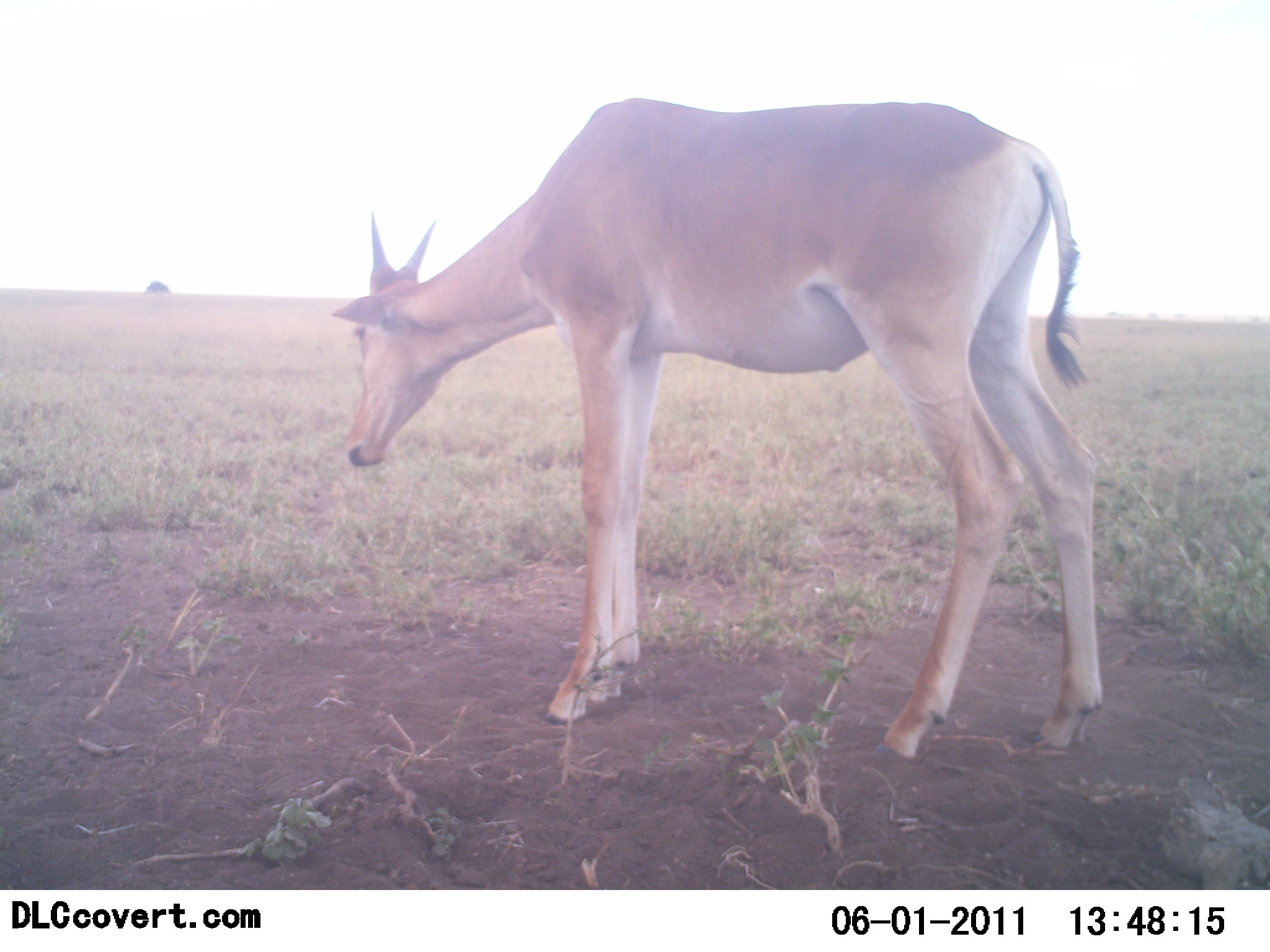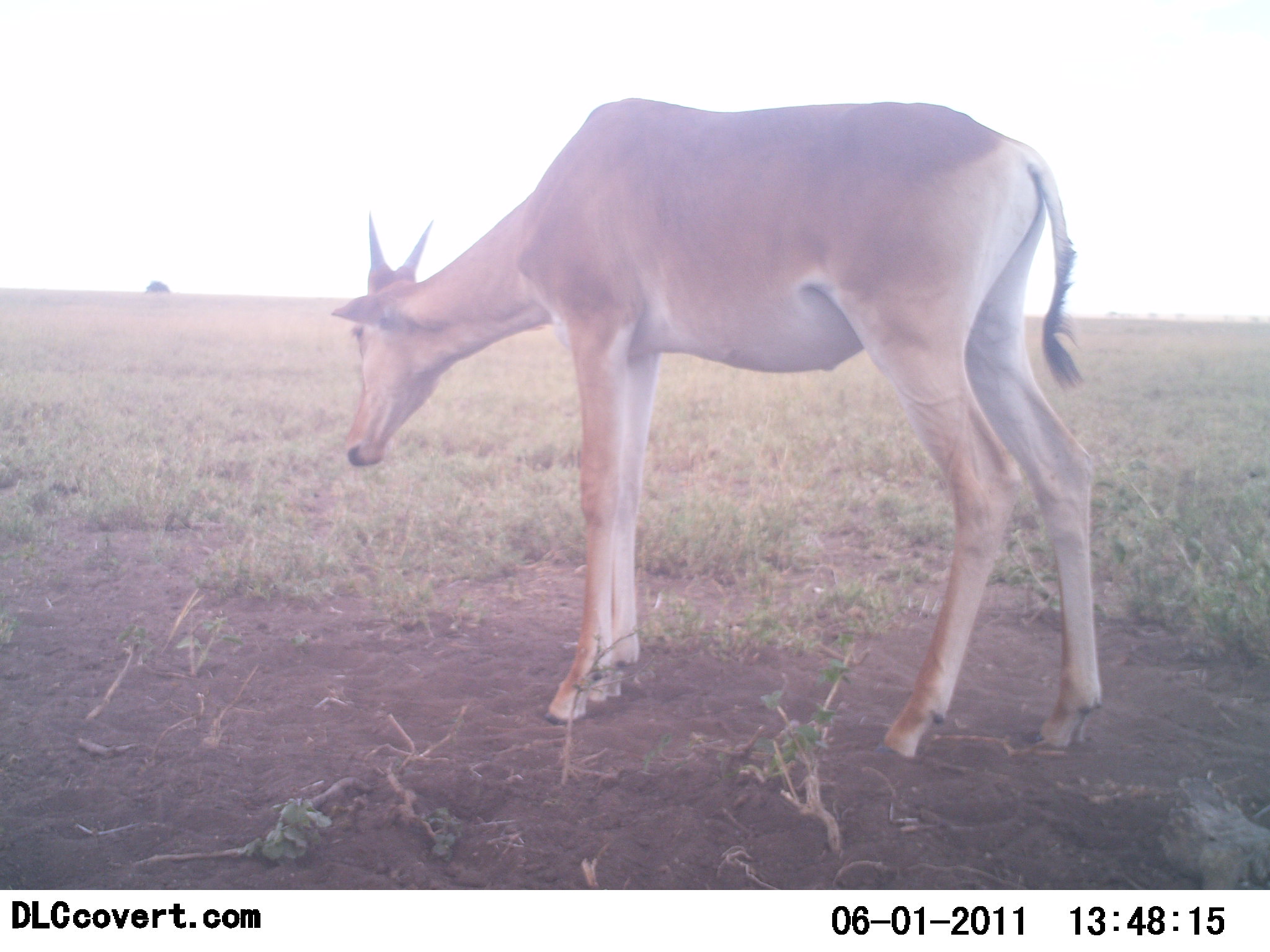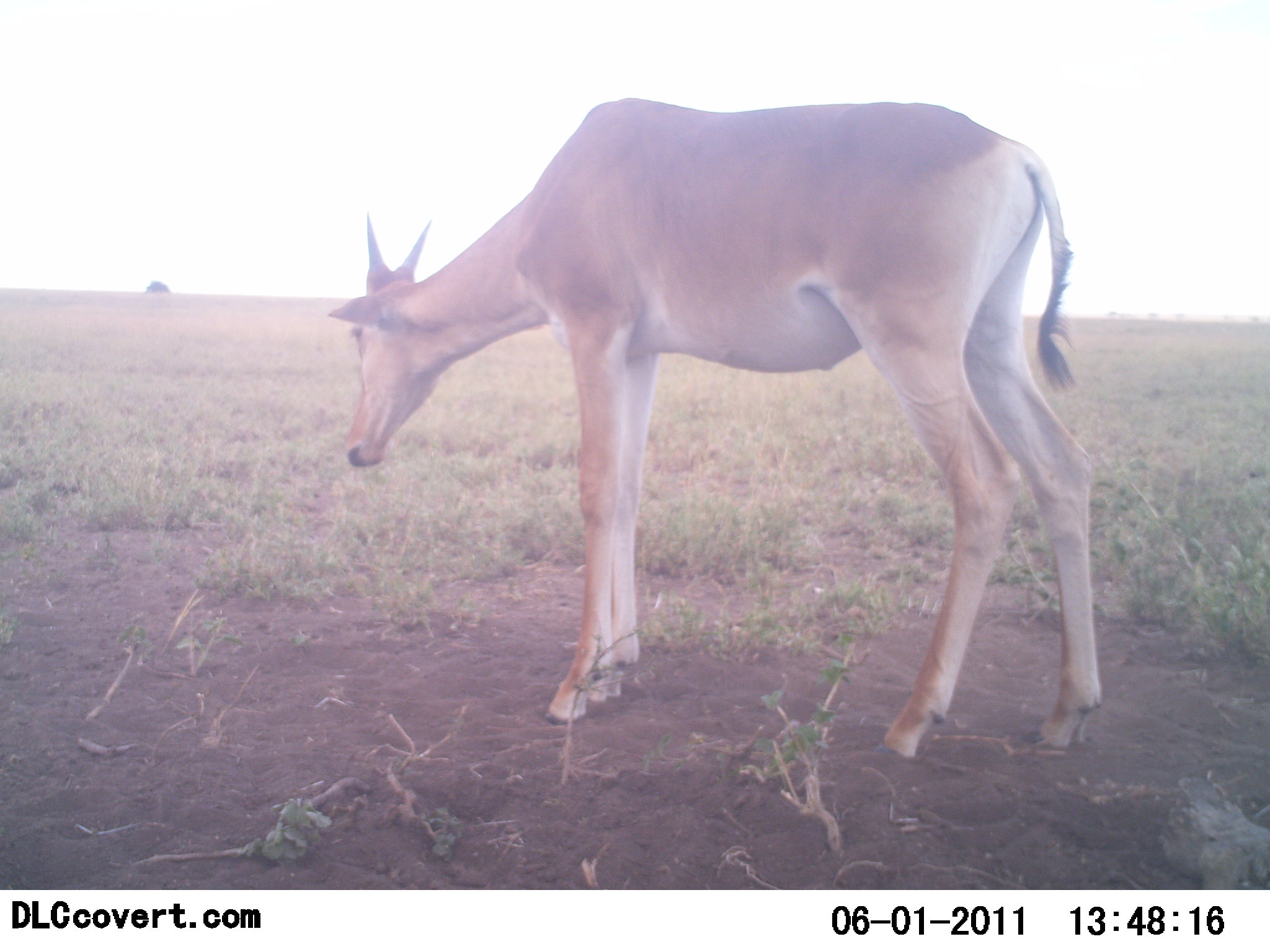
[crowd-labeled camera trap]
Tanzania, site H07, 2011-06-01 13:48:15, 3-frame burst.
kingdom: Animalia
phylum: Chordata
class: Mammalia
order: Artiodactyla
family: Bovidae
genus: Alcelaphus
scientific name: Alcelaphus buselaphus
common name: hartebeest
Hartebeest (Alcelaphus buselaphus), count 1. Behavior (volunteer vote fractions): standing 86%, resting 0%, moving 0%, interacting 0%. Young present (vote fraction): 43%. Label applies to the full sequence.